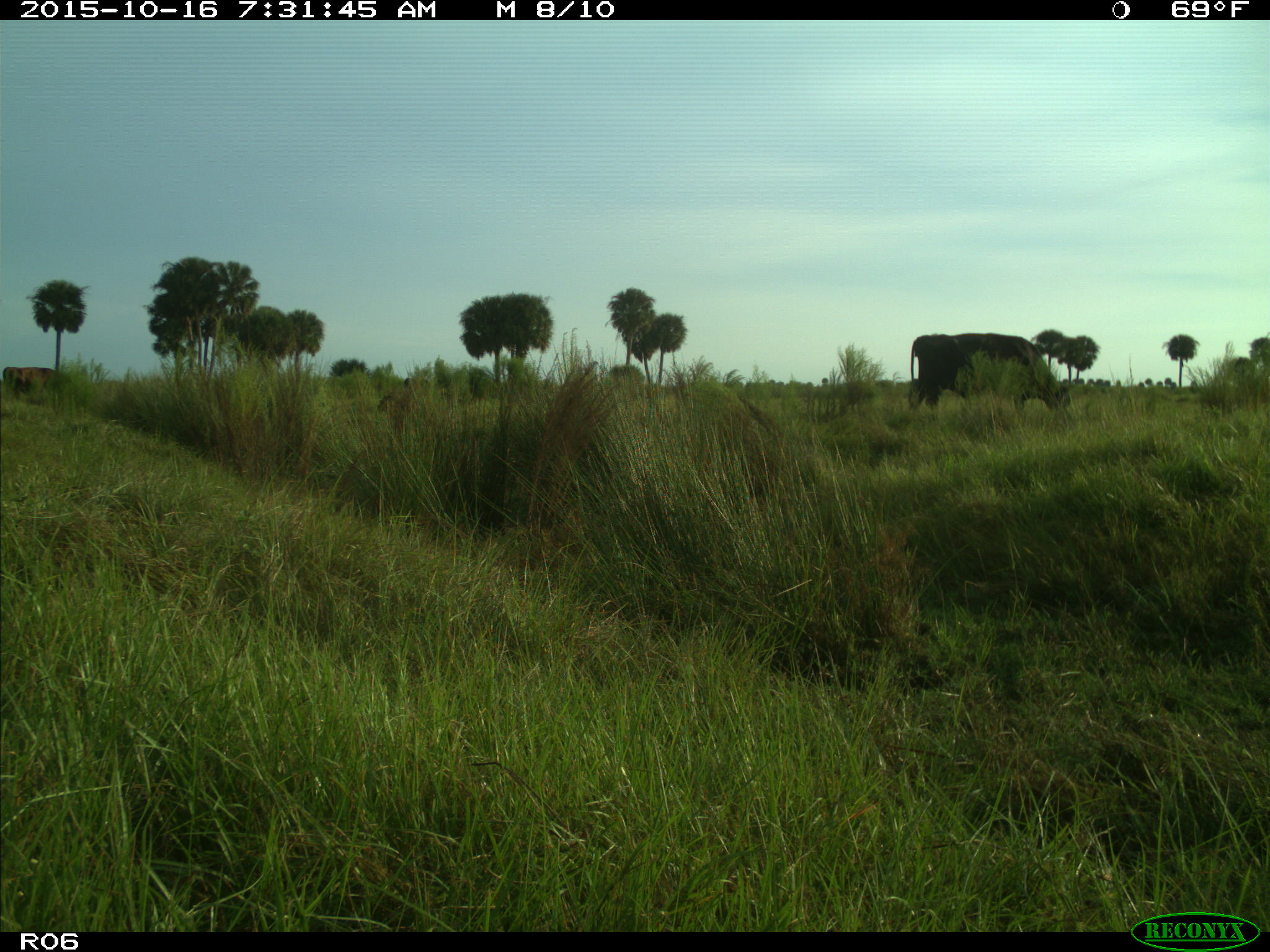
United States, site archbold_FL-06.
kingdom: Animalia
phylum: Chordata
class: Mammalia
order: Artiodactyla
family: Bovidae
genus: Bos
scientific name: Bos taurus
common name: domestic cow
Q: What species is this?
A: Bos taurus (domestic cow).